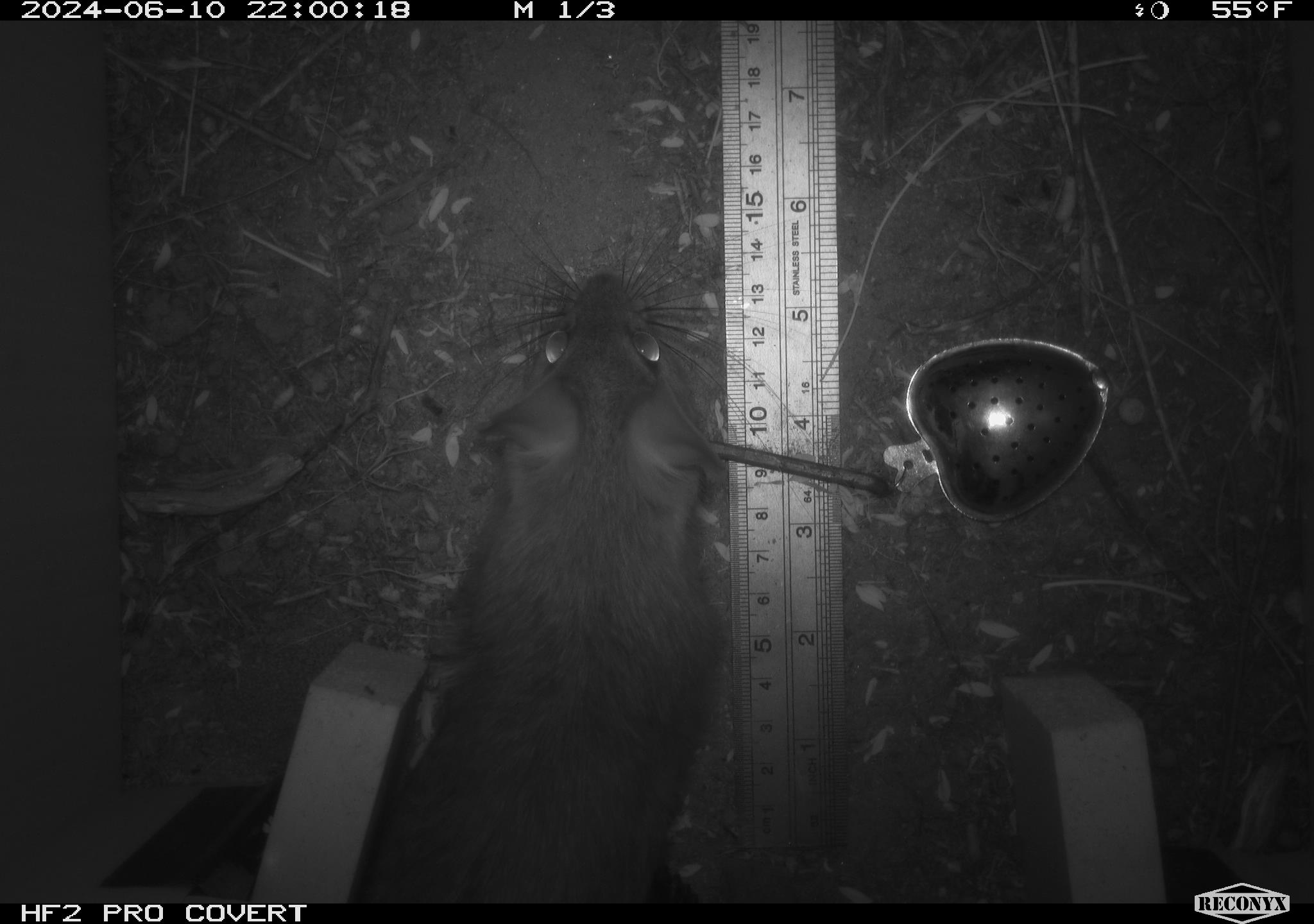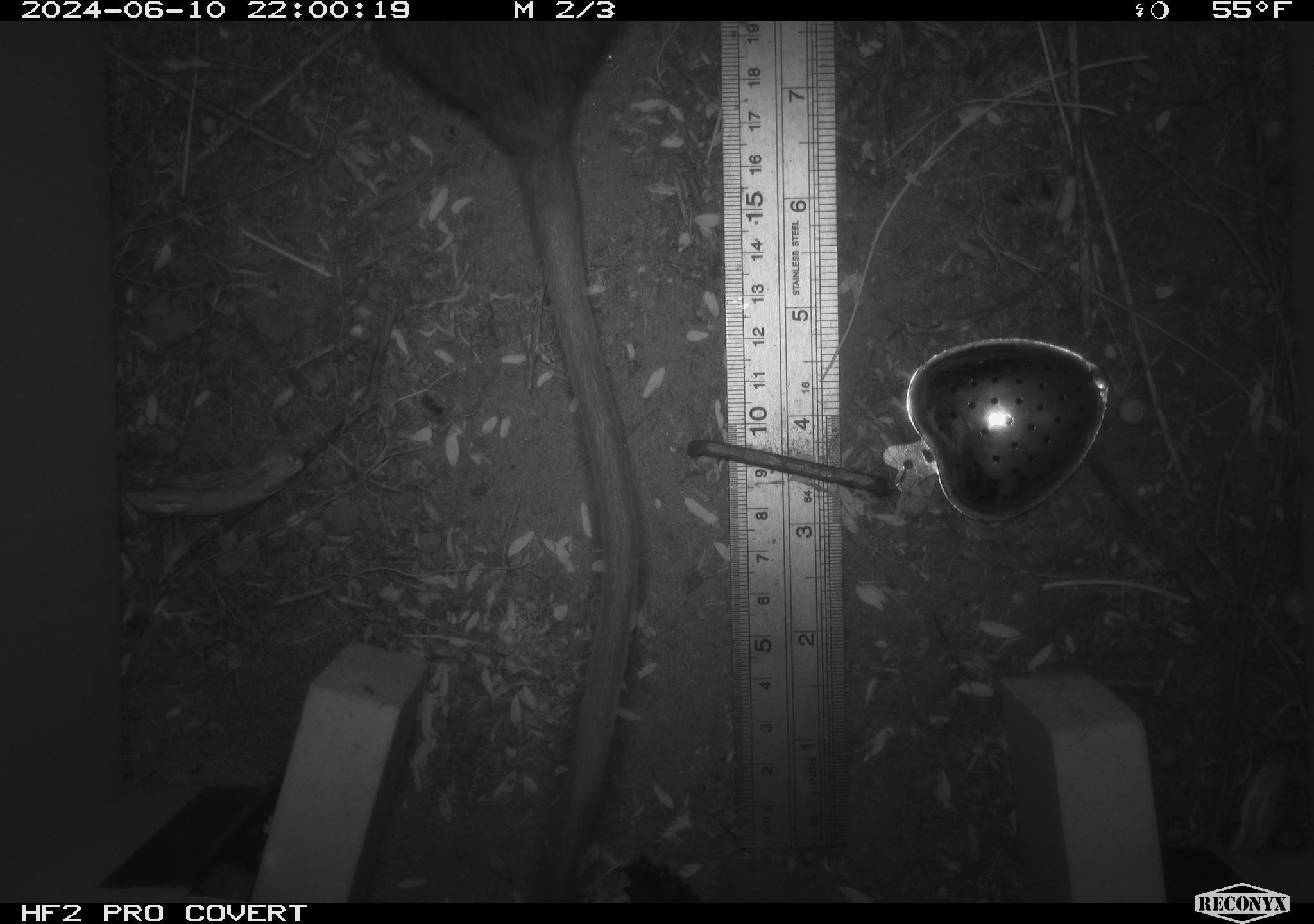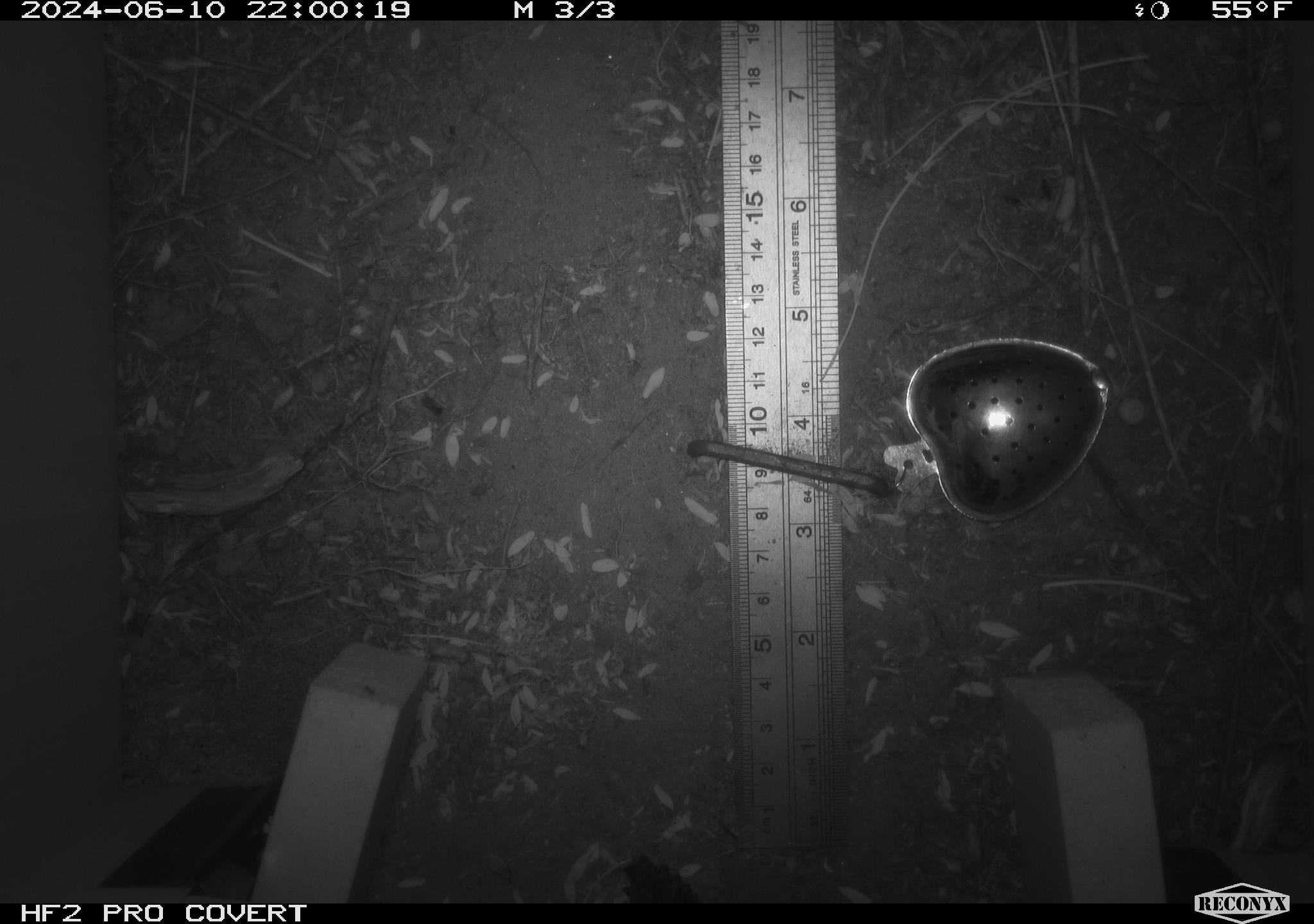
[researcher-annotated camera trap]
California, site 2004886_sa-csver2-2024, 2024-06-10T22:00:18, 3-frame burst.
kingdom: Animalia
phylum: Chordata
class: Mammalia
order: Rodentia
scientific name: Rodentia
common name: rodent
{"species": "rodent (Rodentia)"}